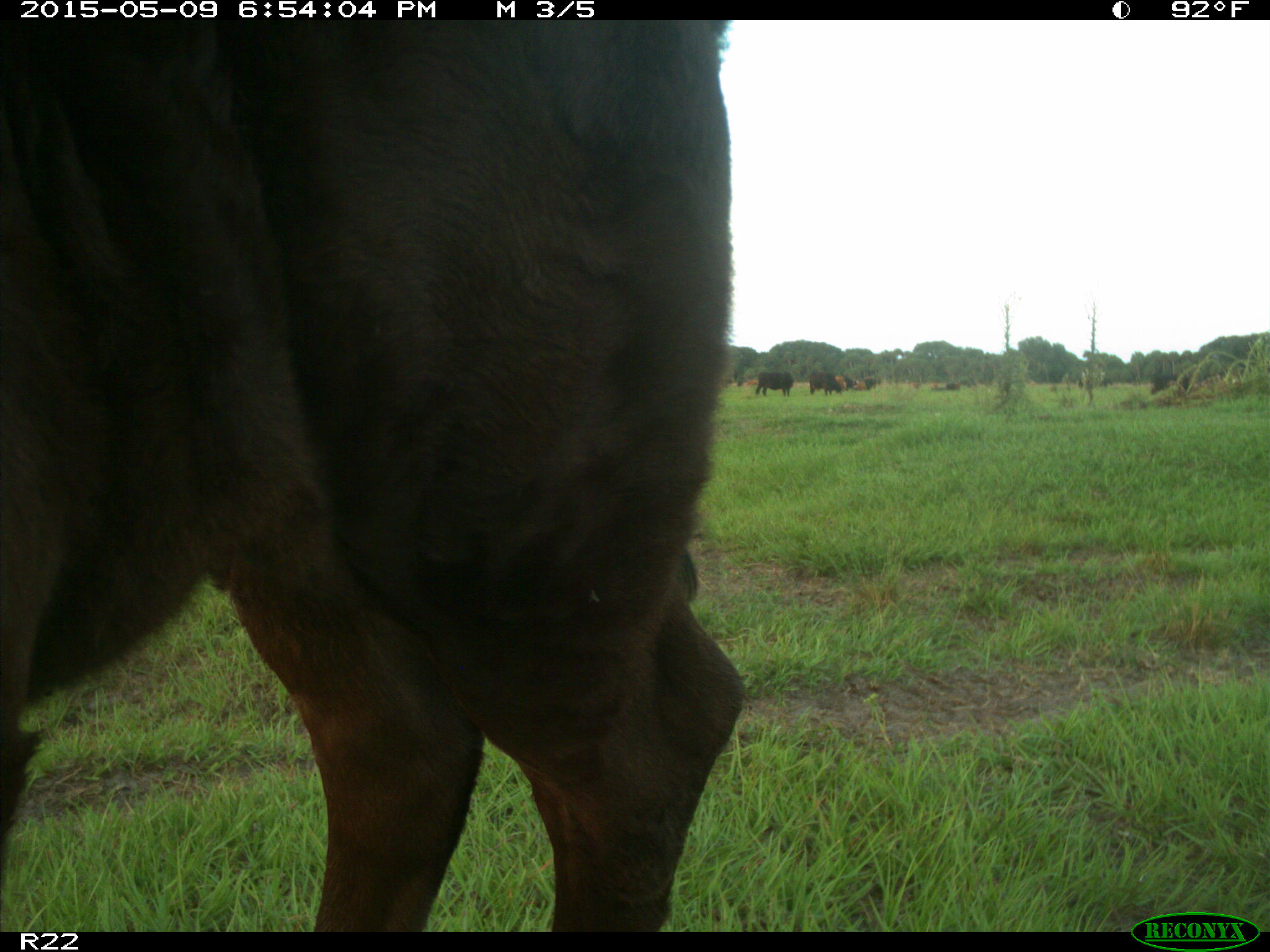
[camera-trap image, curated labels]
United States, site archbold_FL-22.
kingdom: Animalia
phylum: Chordata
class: Mammalia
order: Artiodactyla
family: Bovidae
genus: Bos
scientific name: Bos taurus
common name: domestic cow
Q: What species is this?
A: Bos taurus (domestic cow).